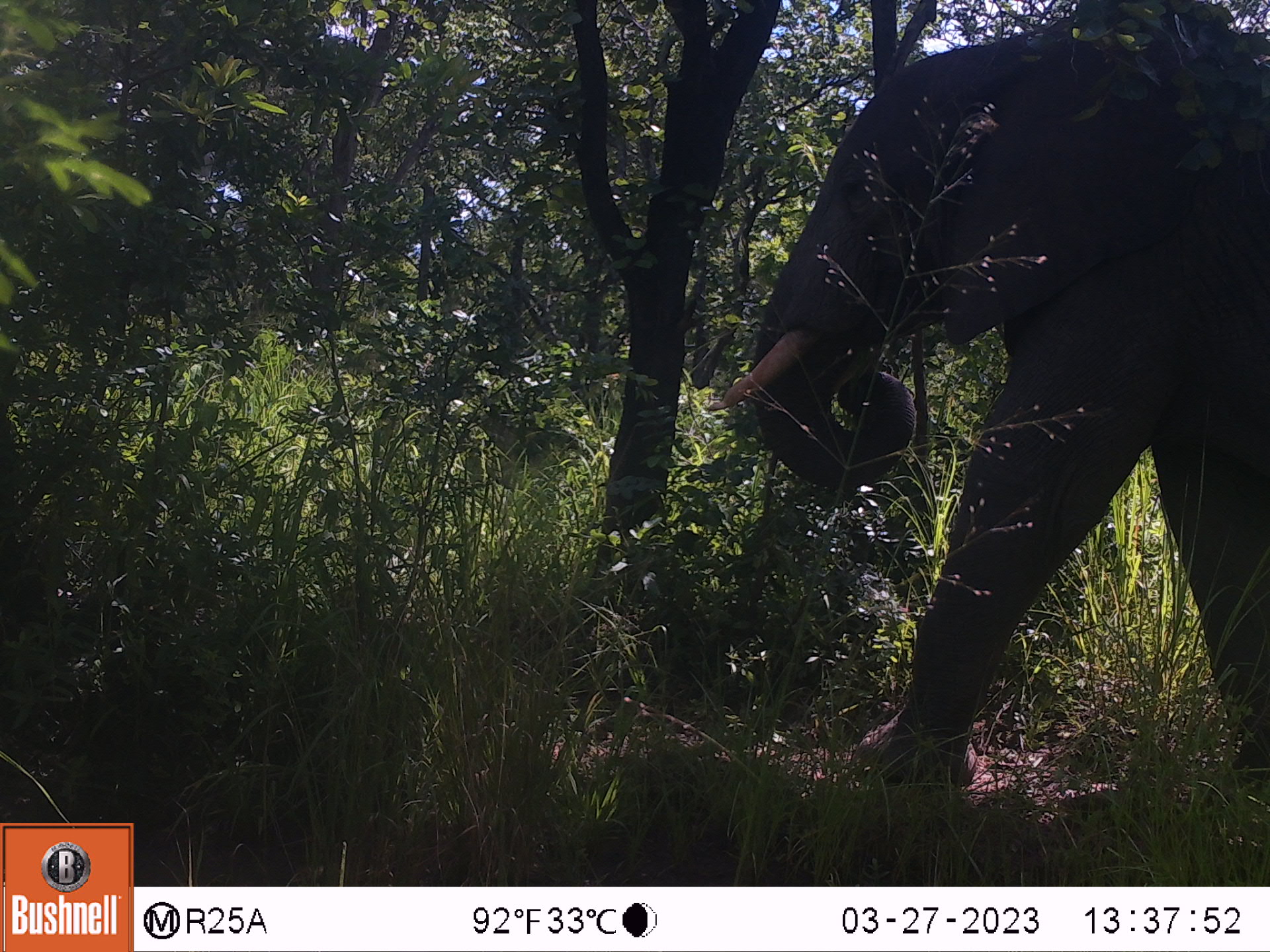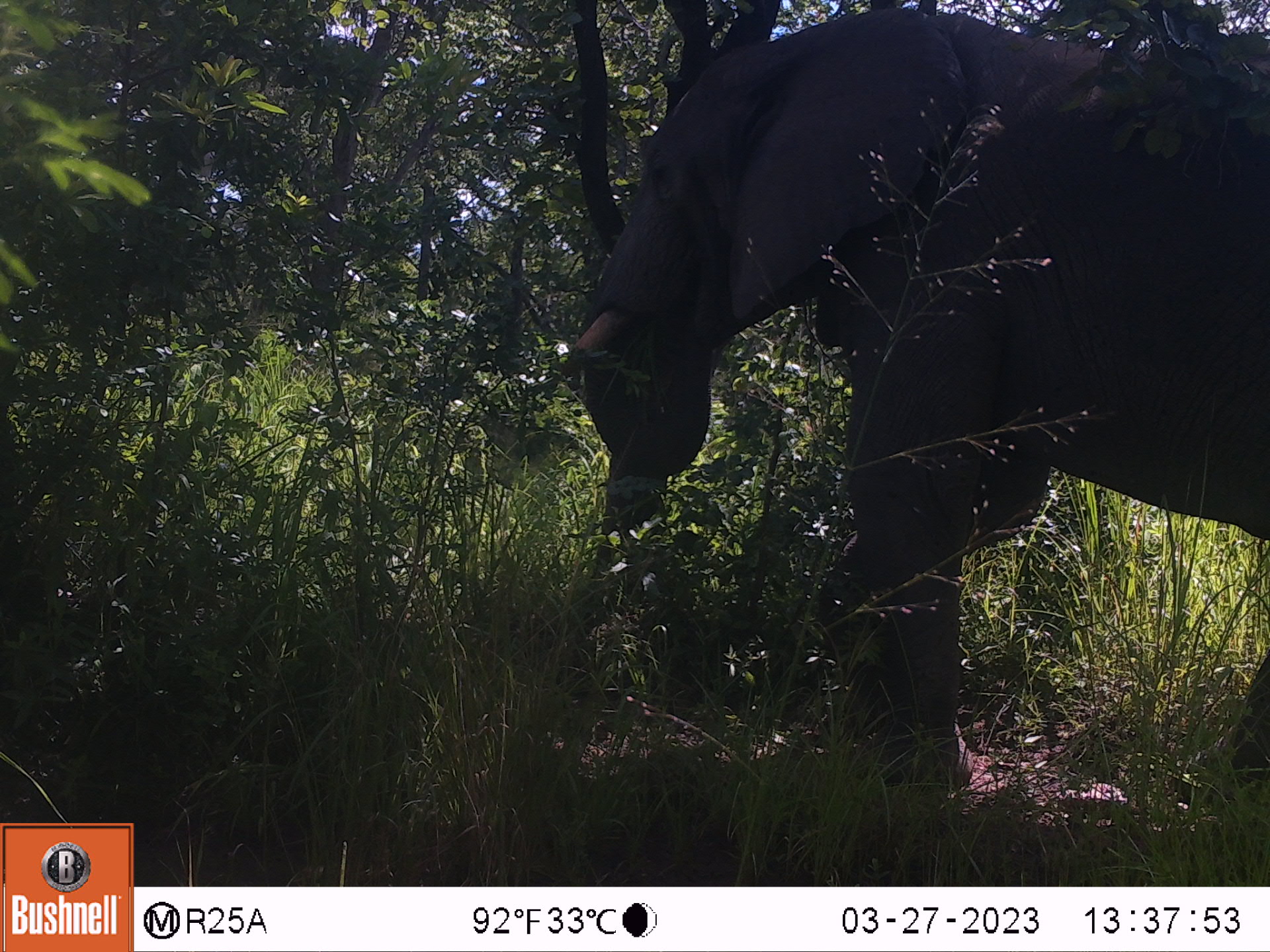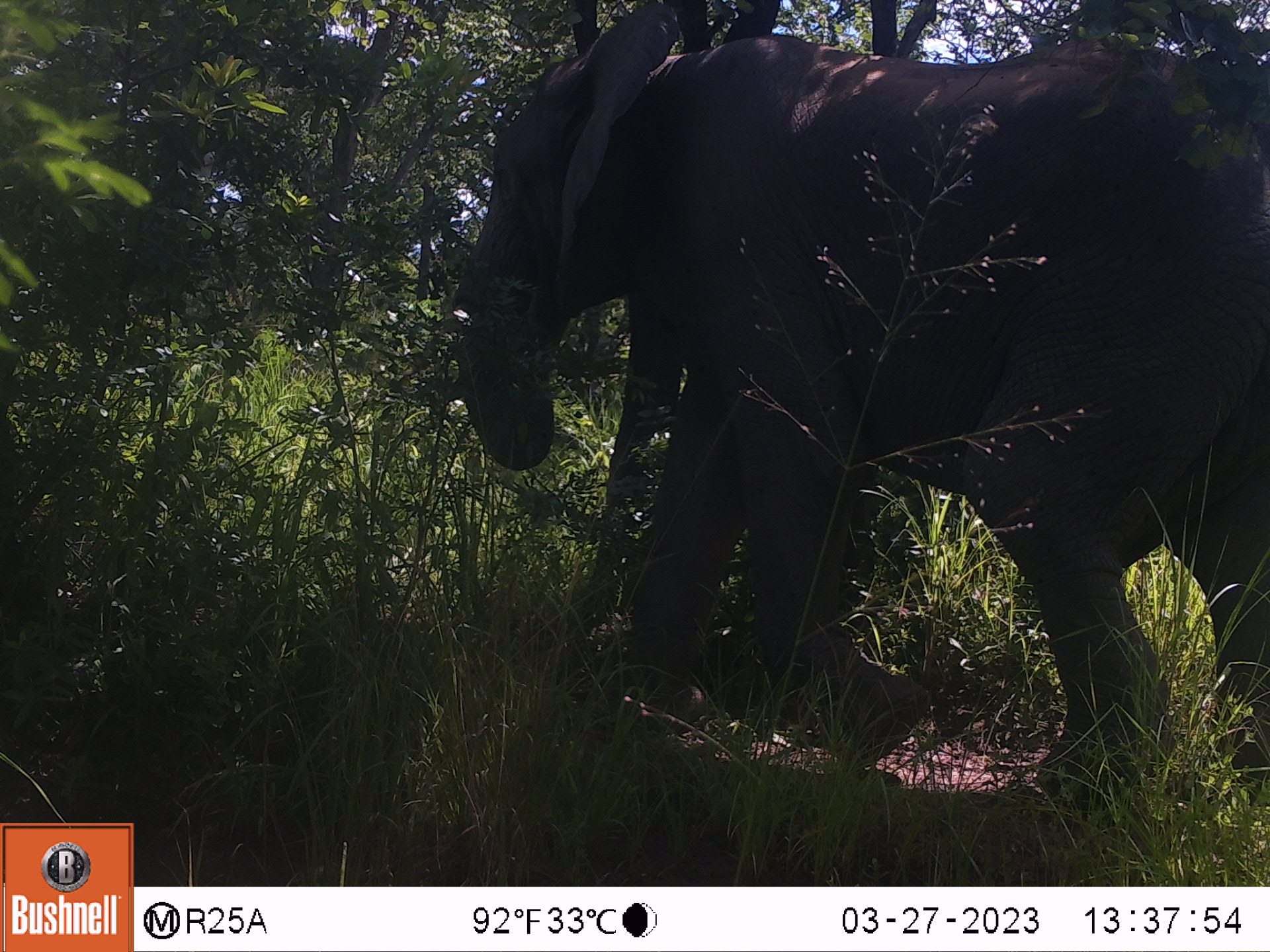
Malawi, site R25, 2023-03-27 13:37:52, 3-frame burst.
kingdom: Animalia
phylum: Chordata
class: Mammalia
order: Proboscidea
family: Elephantidae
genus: Loxodonta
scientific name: Loxodonta africana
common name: african savanna elephant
African savanna elephant (Loxodonta africana), count 1.